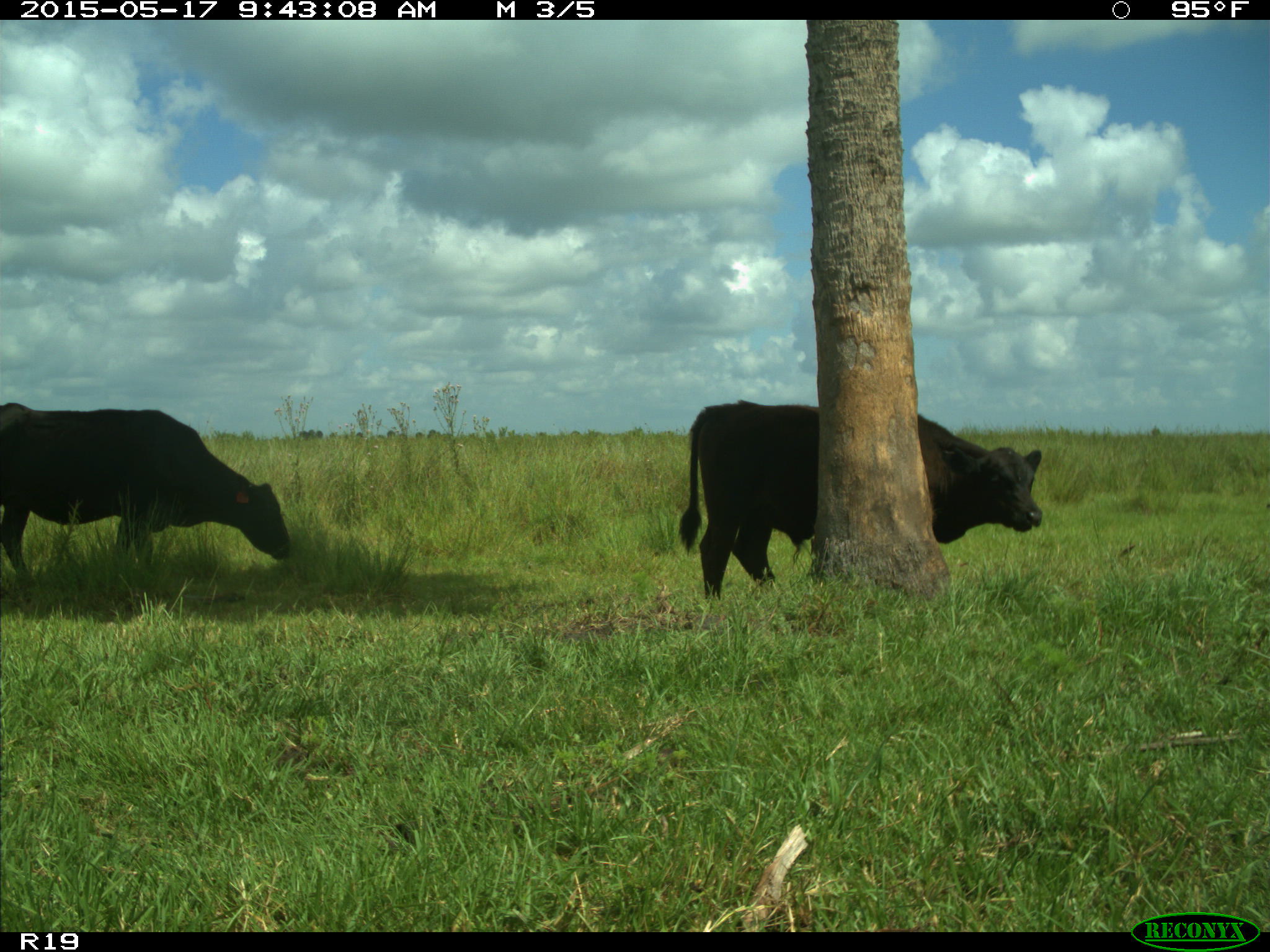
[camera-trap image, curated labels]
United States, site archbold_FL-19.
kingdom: Animalia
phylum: Chordata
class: Mammalia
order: Artiodactyla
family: Bovidae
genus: Bos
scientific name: Bos taurus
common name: domestic cow